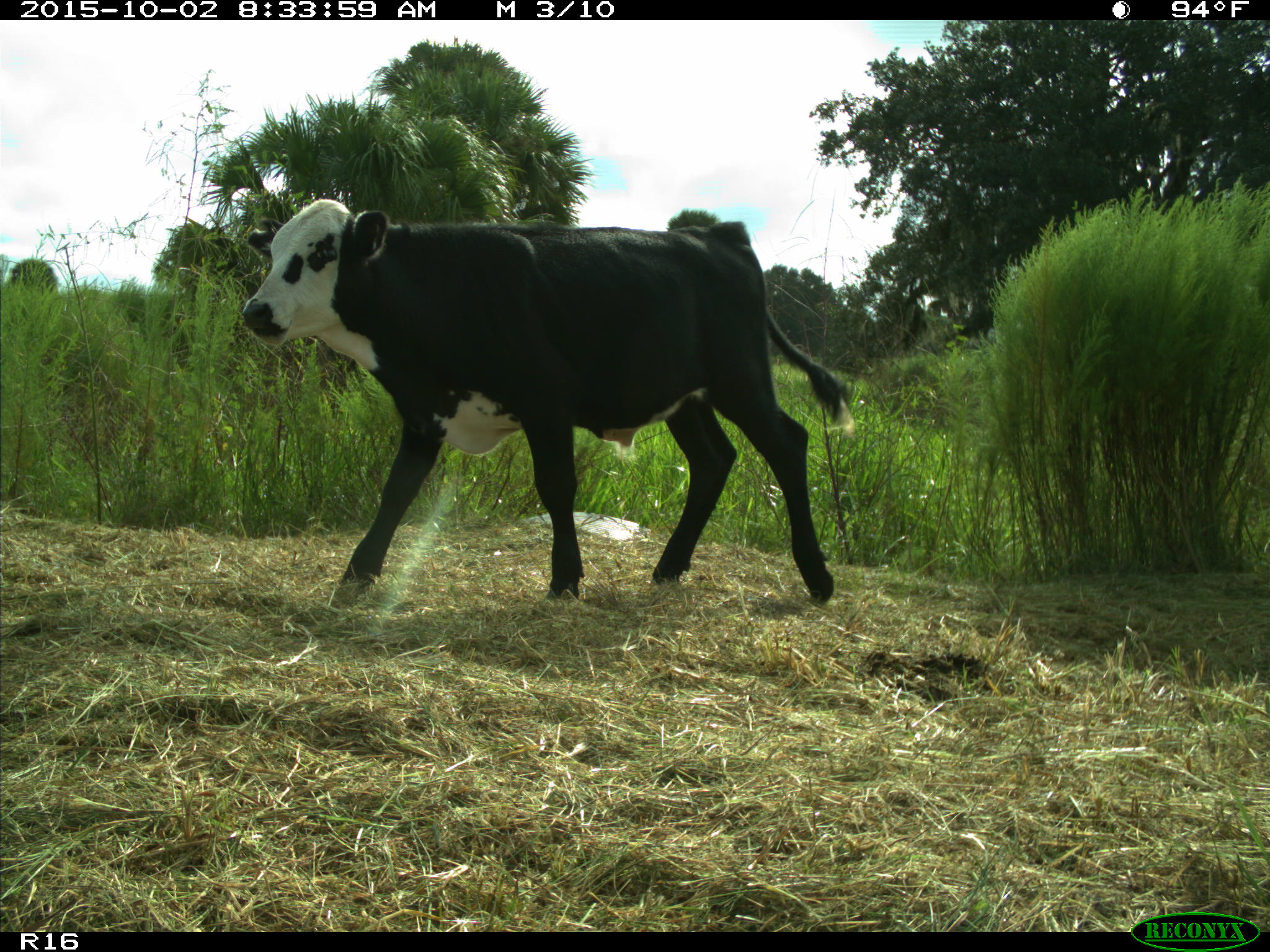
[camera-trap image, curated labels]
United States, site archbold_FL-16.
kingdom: Animalia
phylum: Chordata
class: Mammalia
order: Artiodactyla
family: Bovidae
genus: Bos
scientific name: Bos taurus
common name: domestic cow